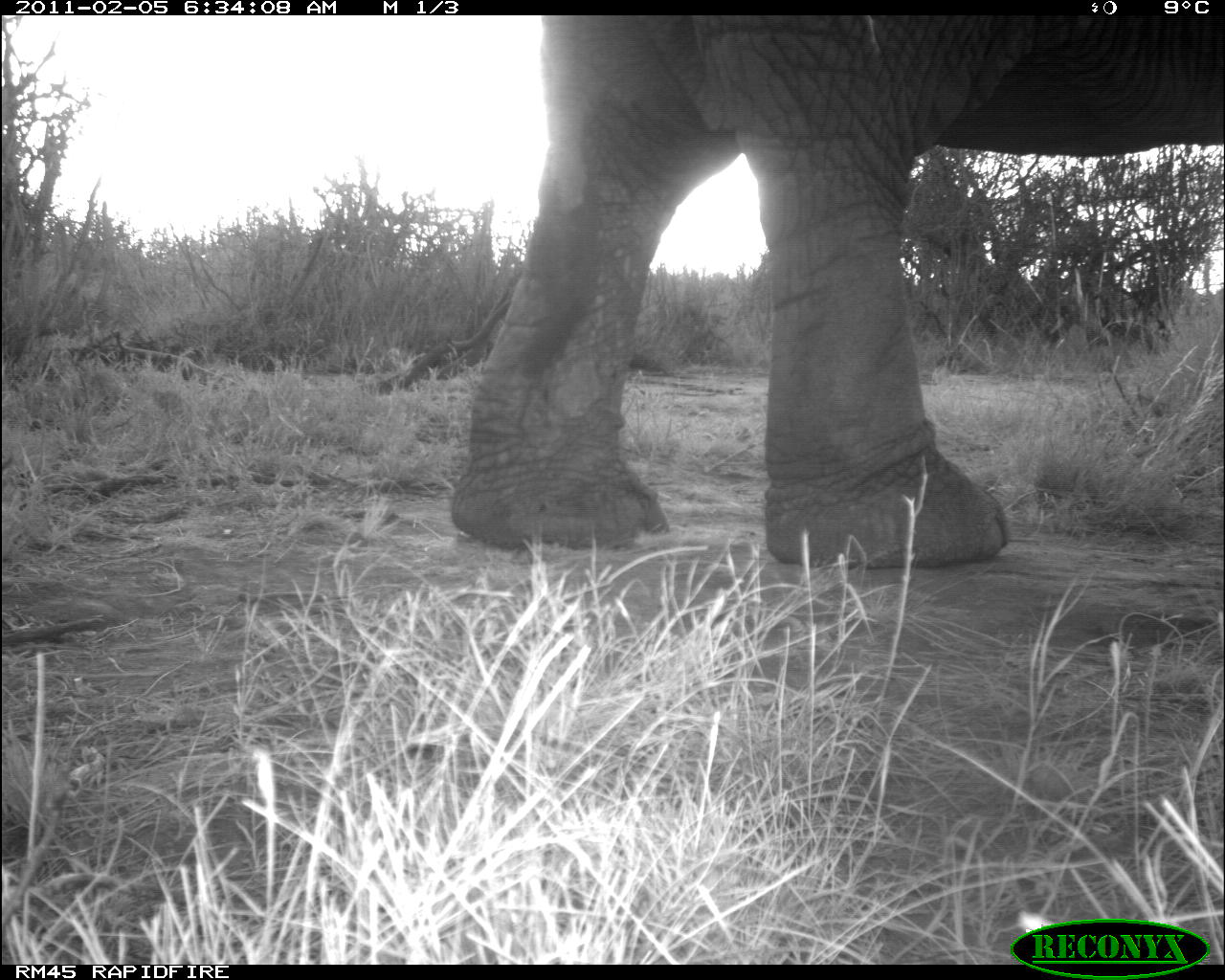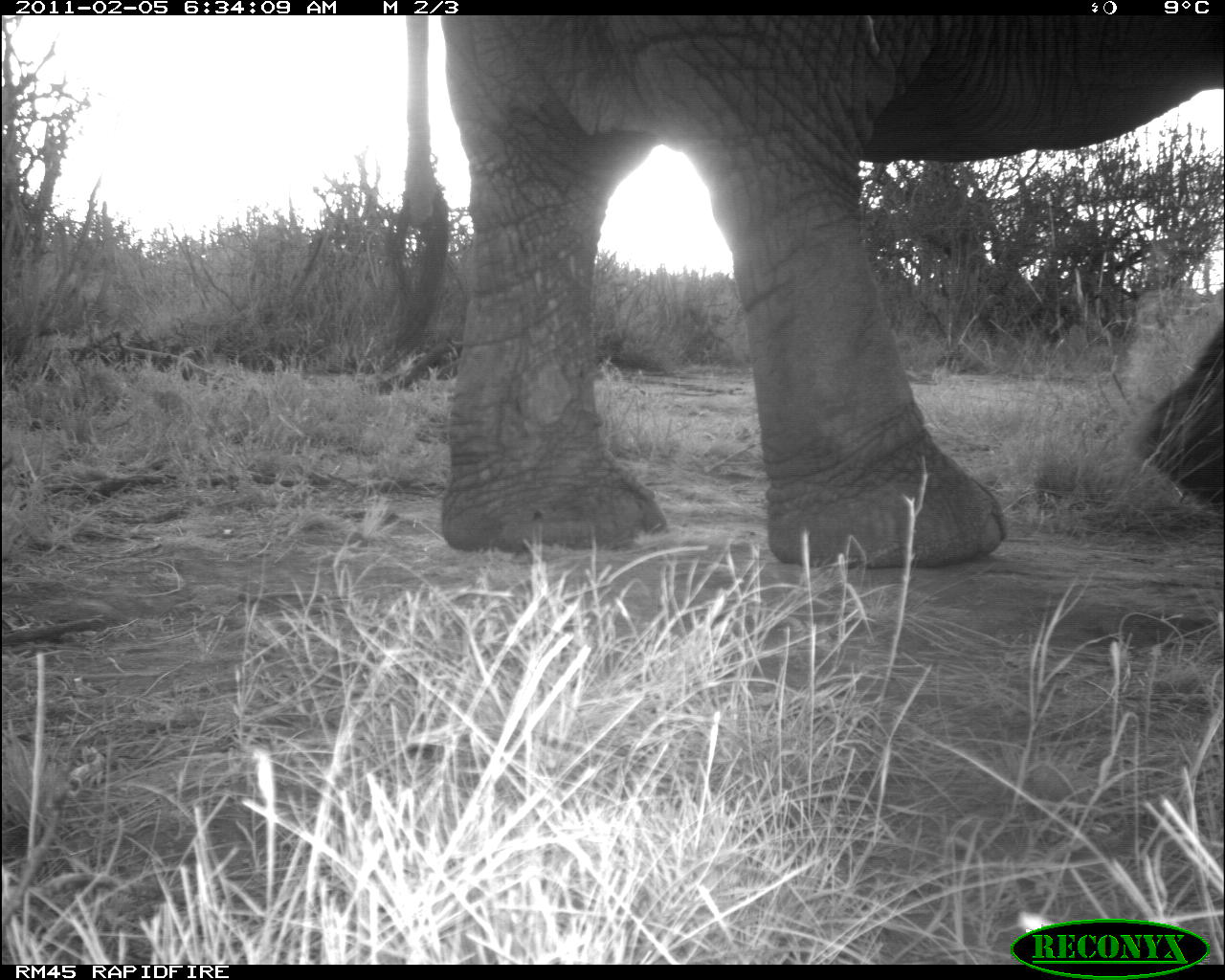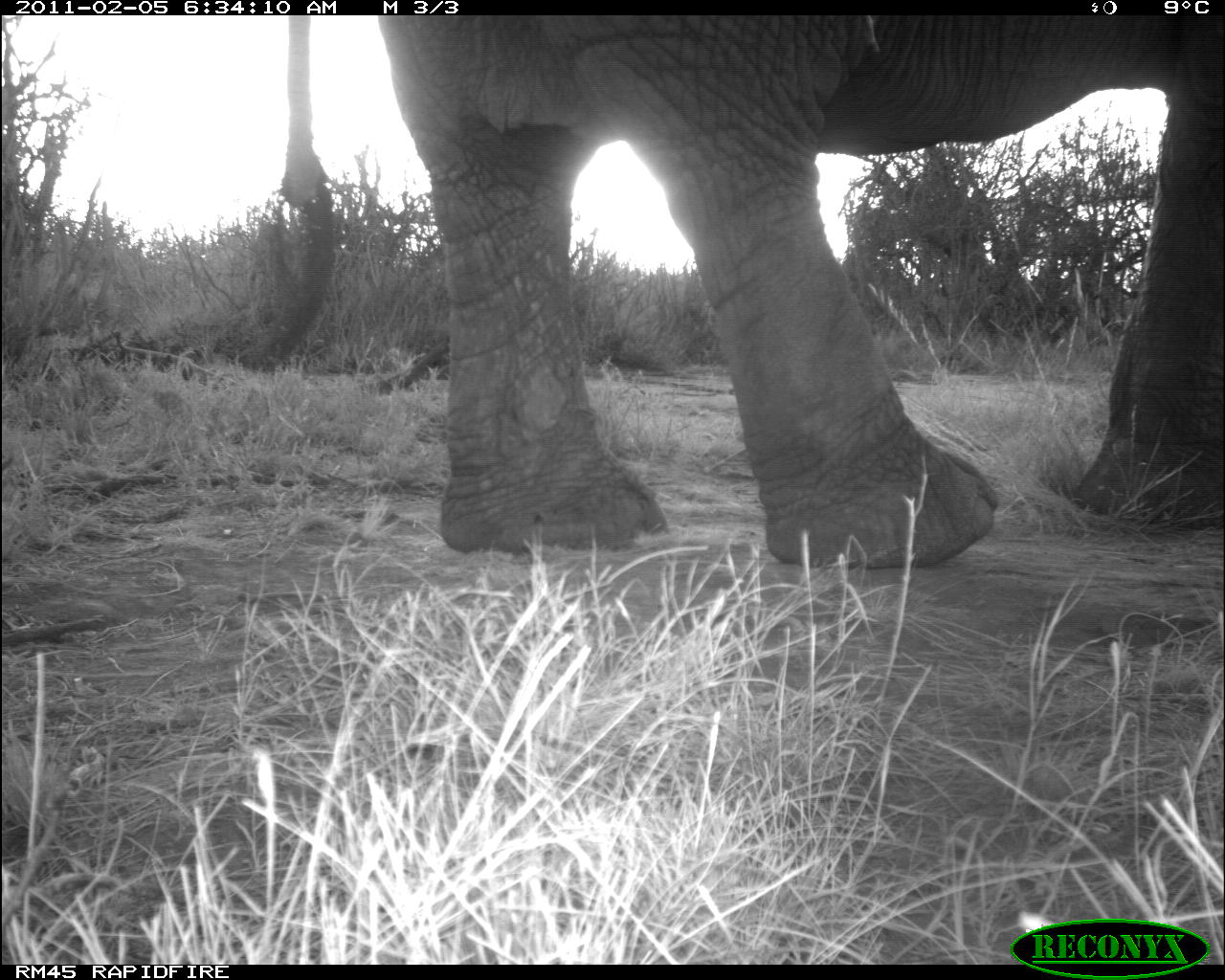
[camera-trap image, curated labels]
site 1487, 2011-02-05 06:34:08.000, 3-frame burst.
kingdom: Animalia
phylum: Chordata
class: Mammalia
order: Proboscidea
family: Elephantidae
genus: Loxodonta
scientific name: Loxodonta africana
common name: african bush elephant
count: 1